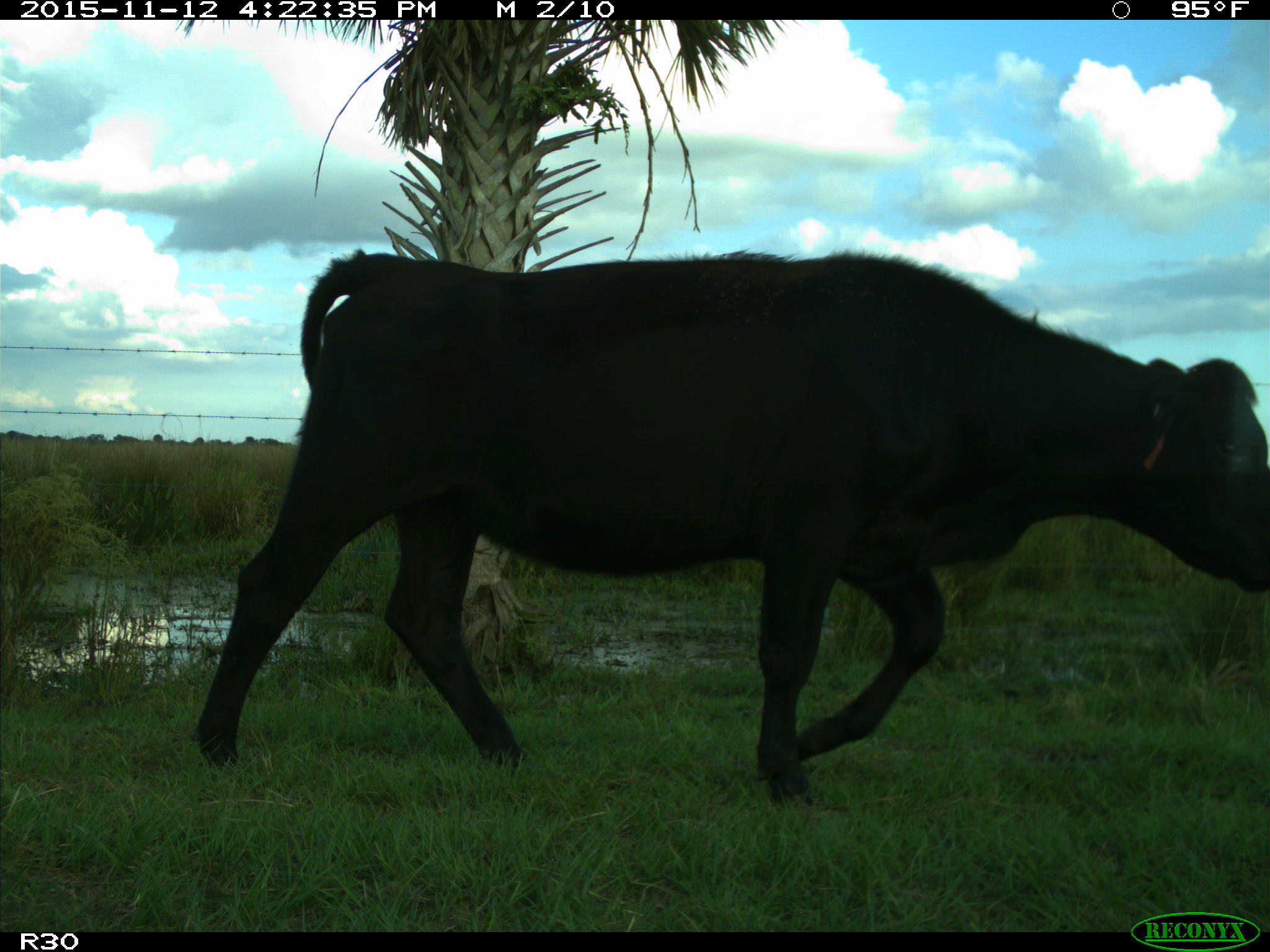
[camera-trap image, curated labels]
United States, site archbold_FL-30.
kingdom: Animalia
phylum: Chordata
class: Mammalia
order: Artiodactyla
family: Bovidae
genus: Bos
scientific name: Bos taurus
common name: domestic cow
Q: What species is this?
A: Bos taurus (domestic cow).